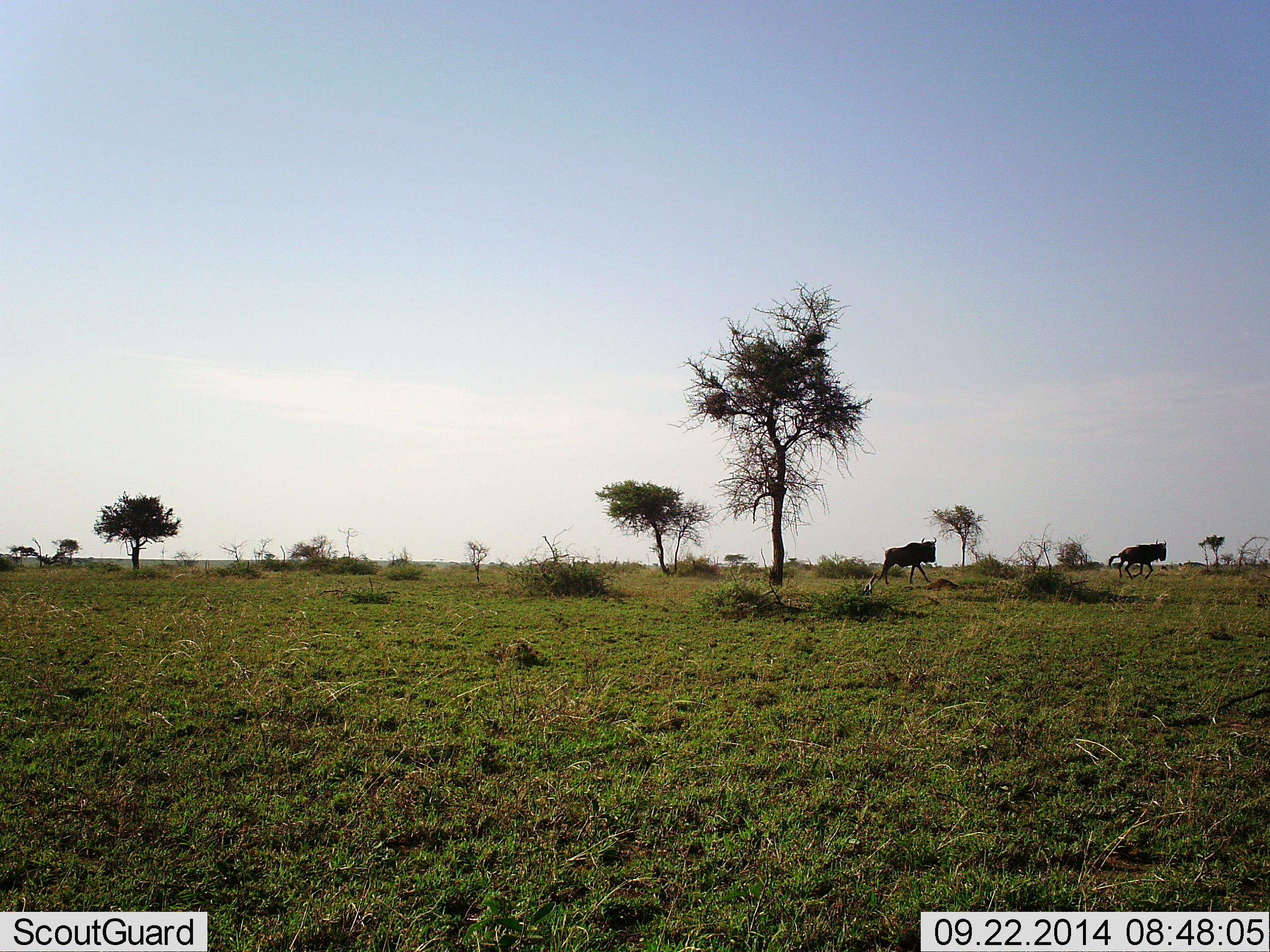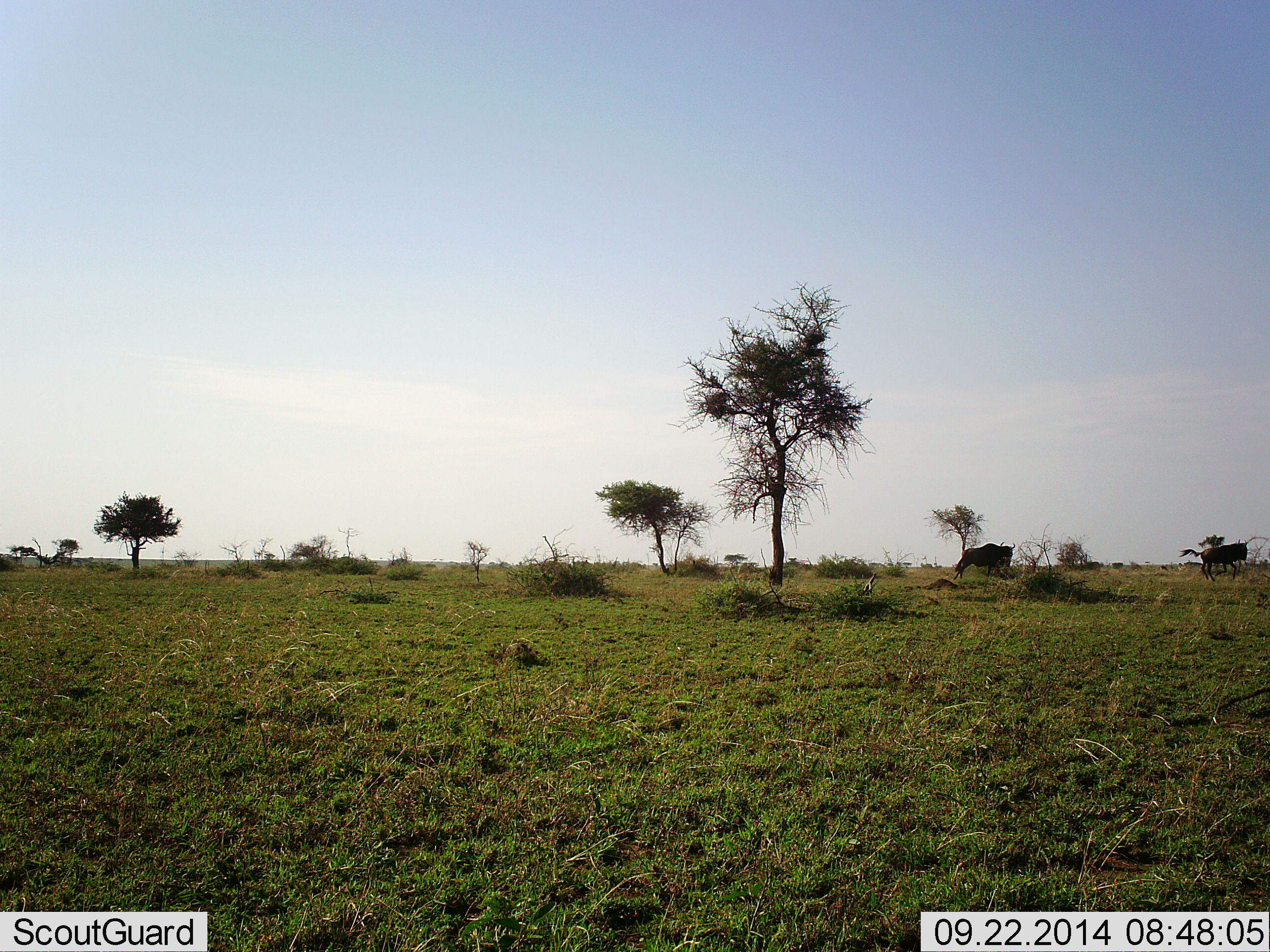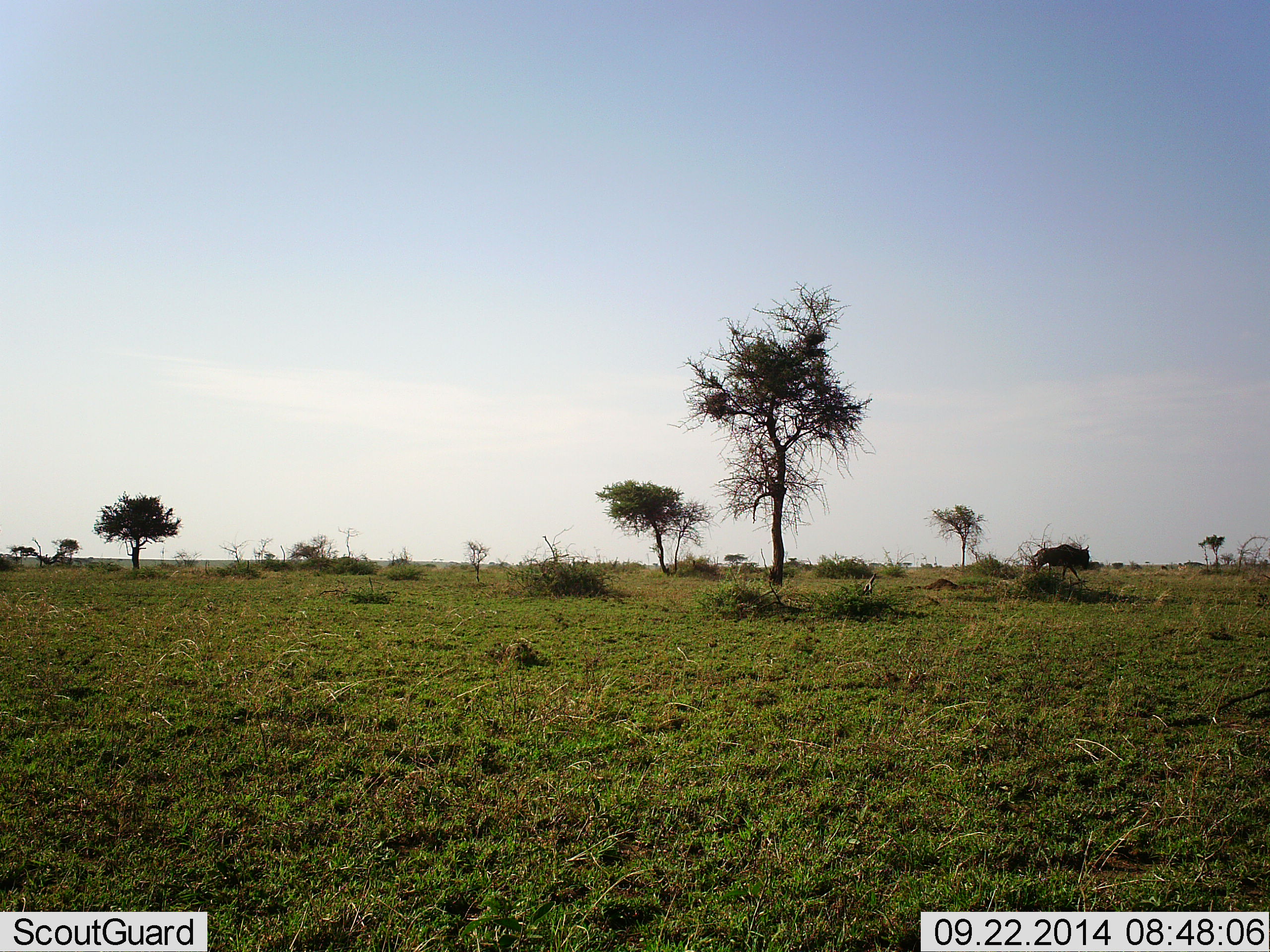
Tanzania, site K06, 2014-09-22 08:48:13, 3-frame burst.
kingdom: Animalia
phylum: Chordata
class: Mammalia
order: Artiodactyla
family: Bovidae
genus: Connochaetes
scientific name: Connochaetes taurinus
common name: blue wildebeest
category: wildebeest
Wildebeest (blue wildebeest) (Connochaetes taurinus), count 2. Behavior (volunteer vote fractions): standing 0%, resting 0%, moving 90%, interacting 0%. Young present (vote fraction): 0%. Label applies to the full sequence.